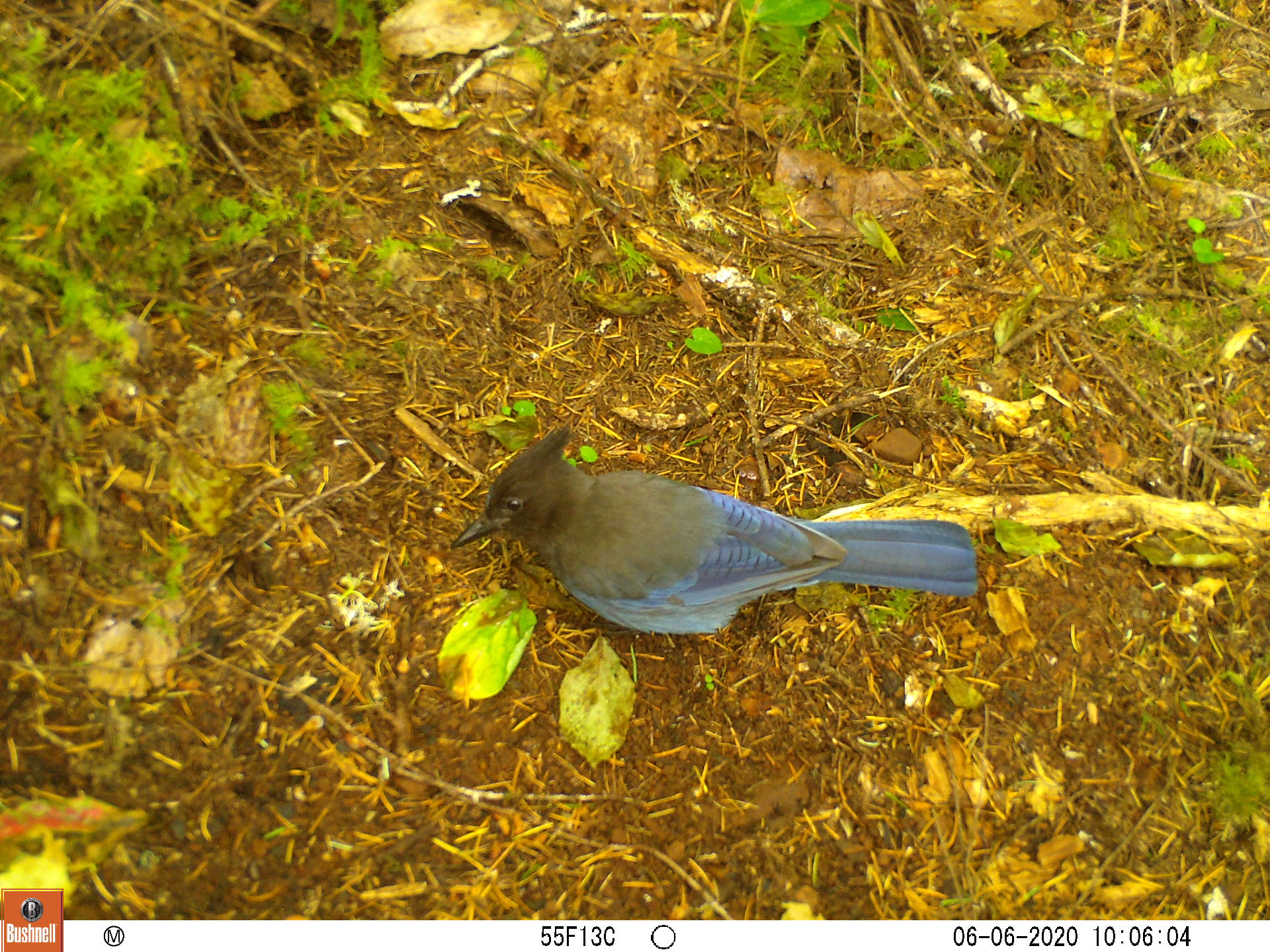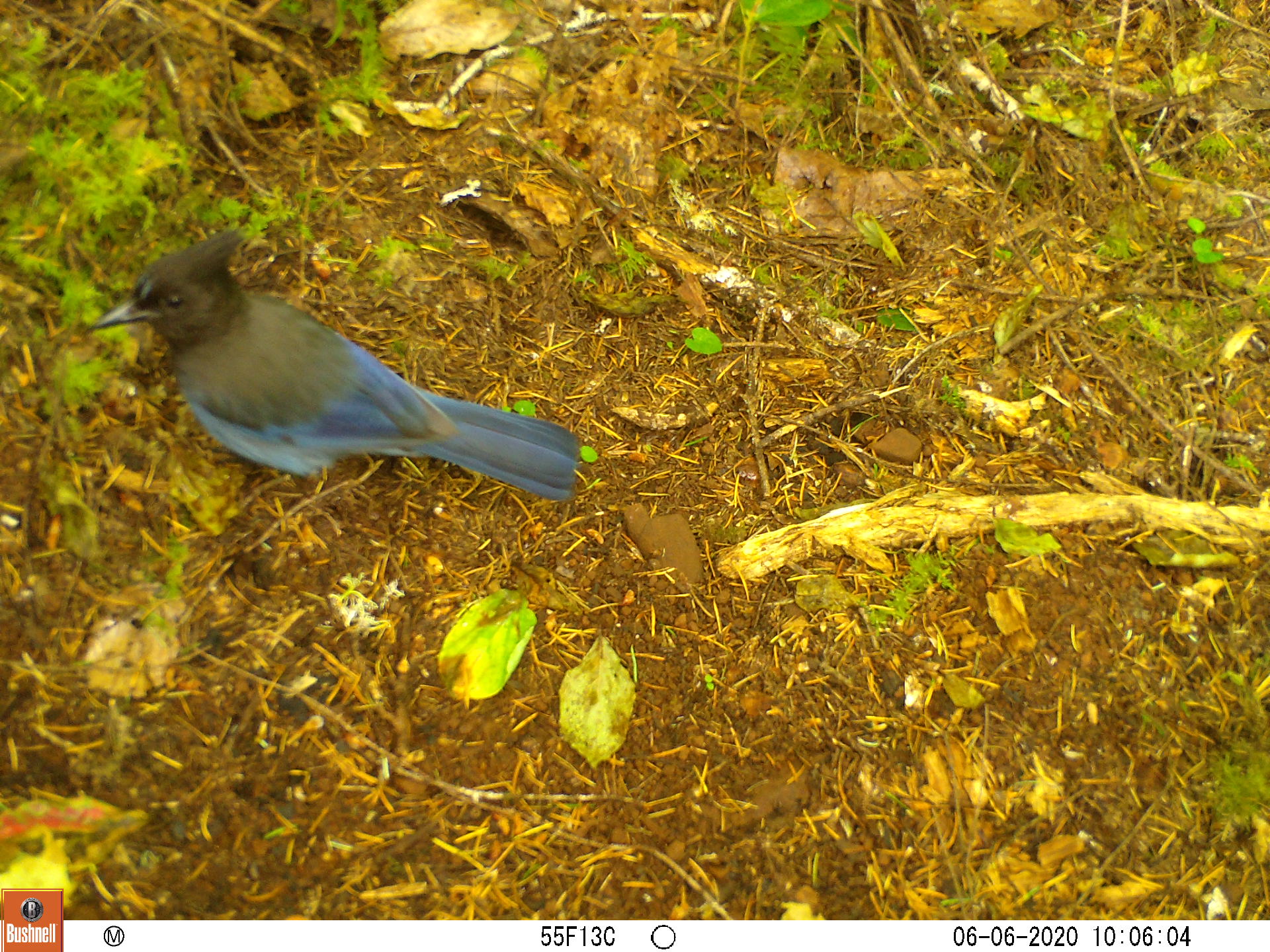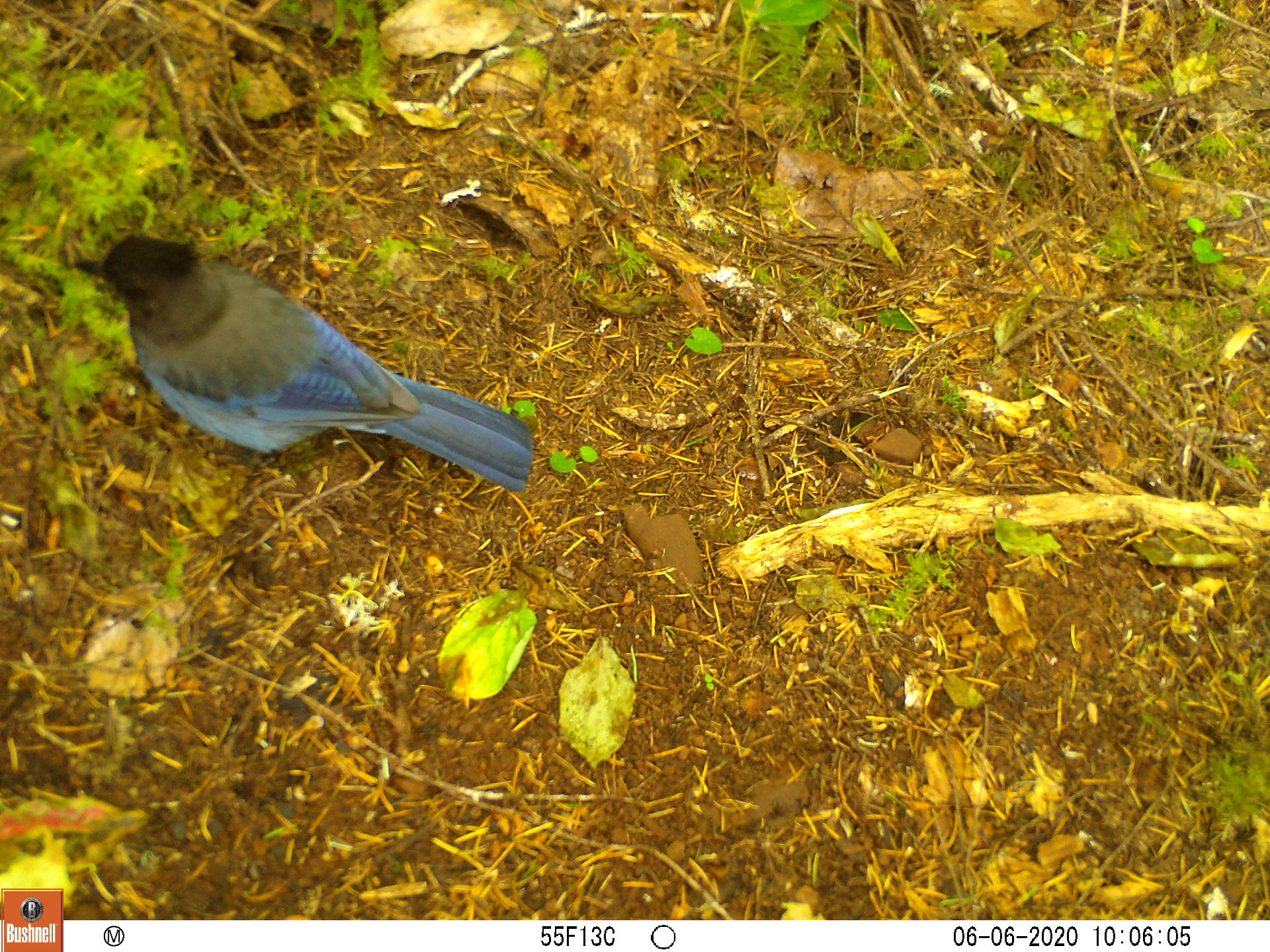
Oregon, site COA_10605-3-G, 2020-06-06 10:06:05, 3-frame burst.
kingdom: Animalia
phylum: Chordata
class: Aves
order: Passeriformes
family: Corvidae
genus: Cyanocitta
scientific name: Cyanocitta stelleri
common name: steller's jay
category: stellers jay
Stellers jay (steller's jay) (Cyanocitta stelleri).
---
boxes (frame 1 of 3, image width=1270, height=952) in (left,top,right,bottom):
stellers jay: (447,430,983,650)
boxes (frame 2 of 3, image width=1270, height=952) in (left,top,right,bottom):
stellers jay: (84,241,583,509)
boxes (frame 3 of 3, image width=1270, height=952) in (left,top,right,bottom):
stellers jay: (70,230,536,493)